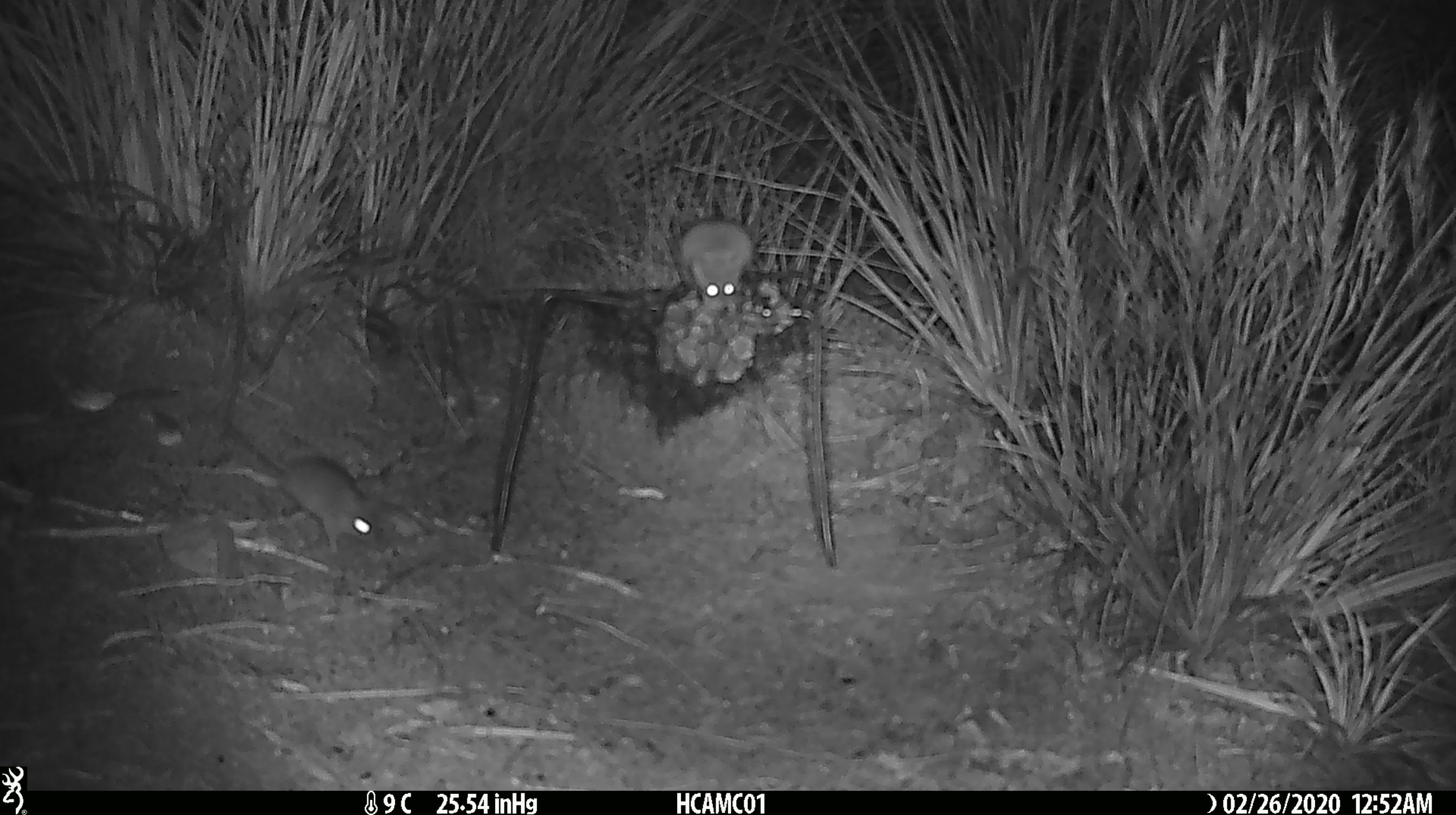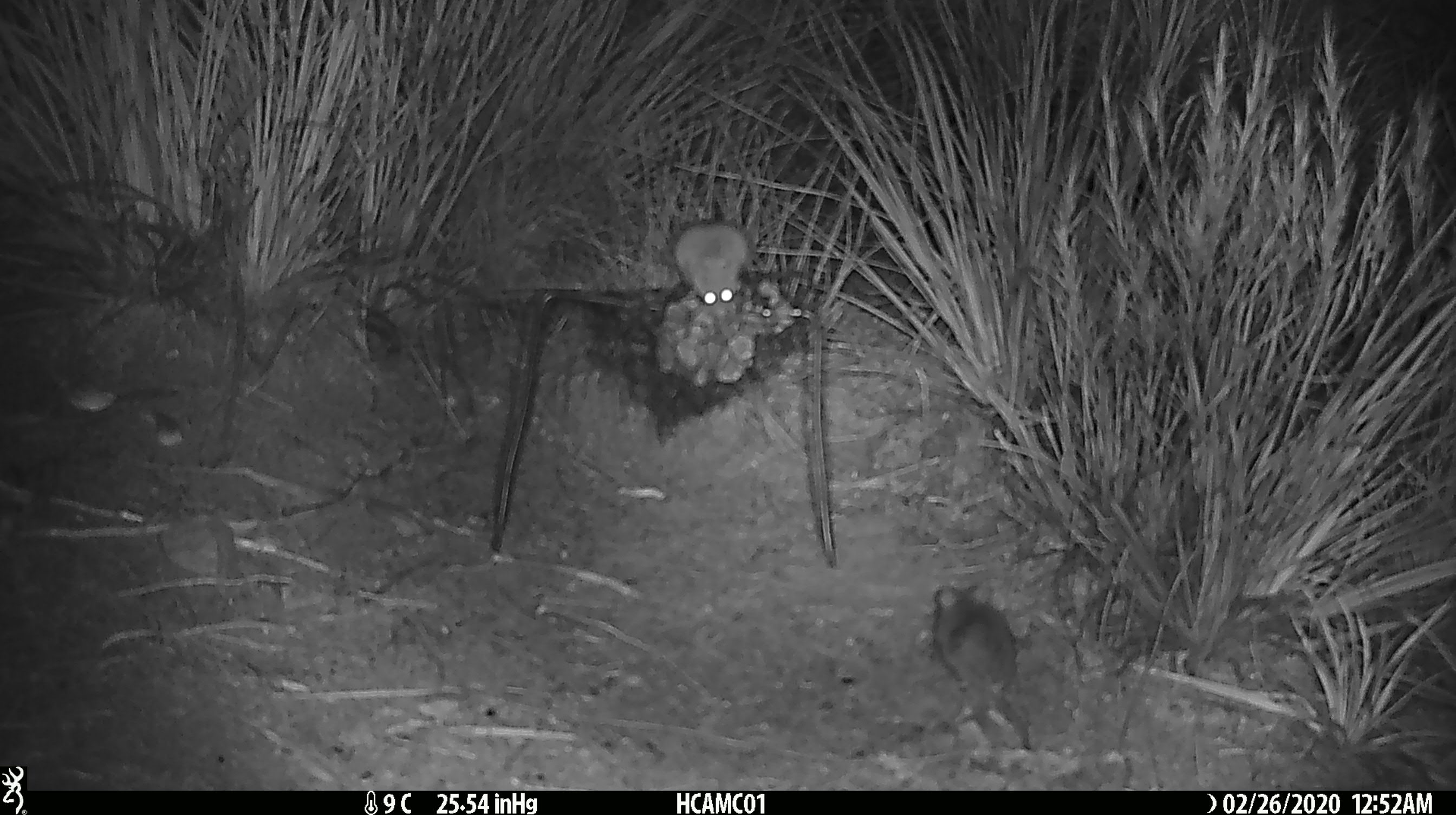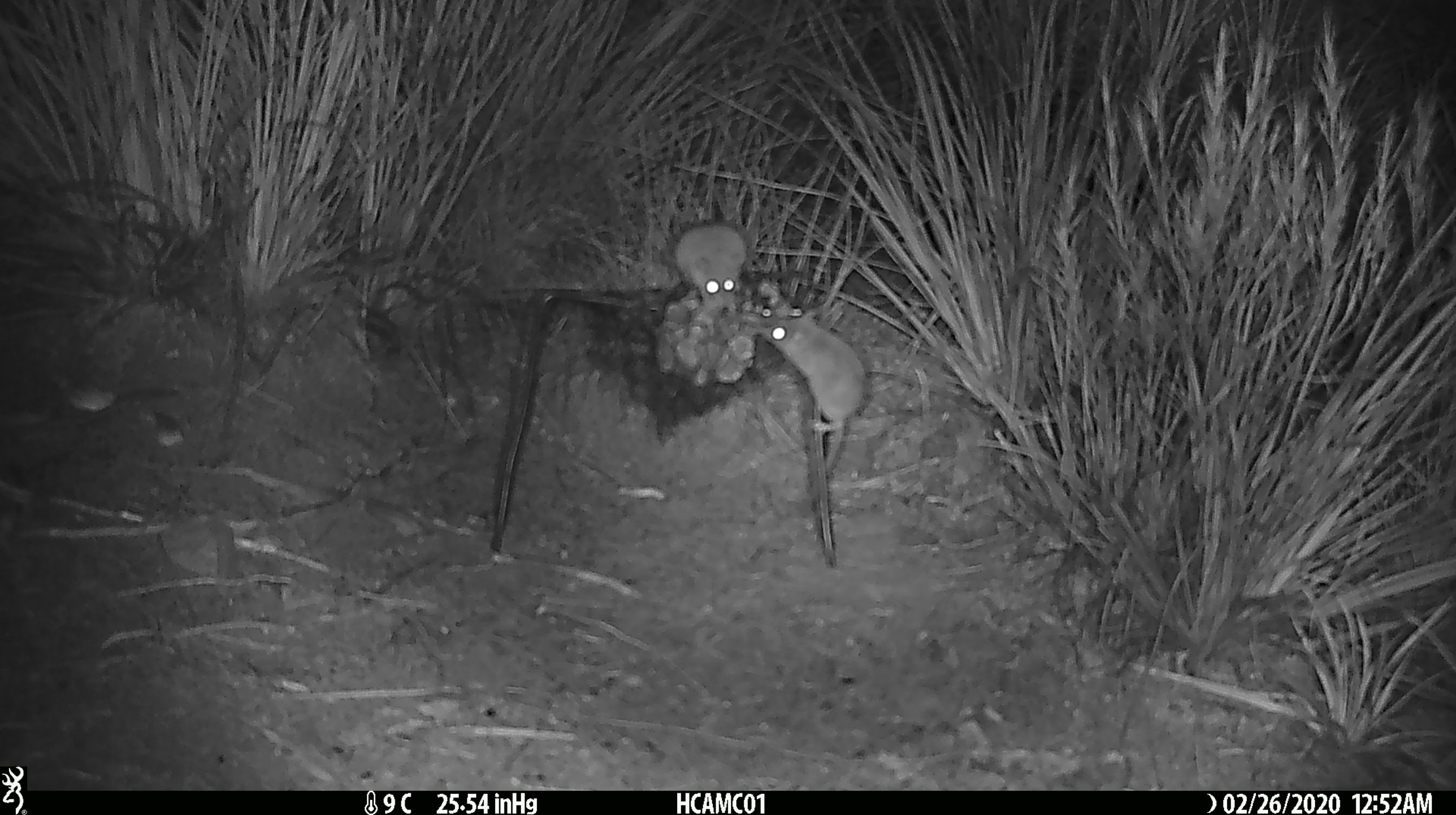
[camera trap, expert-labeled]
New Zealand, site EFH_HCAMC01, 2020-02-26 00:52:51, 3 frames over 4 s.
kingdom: Animalia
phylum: Chordata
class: Mammalia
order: Rodentia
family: Muridae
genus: Mus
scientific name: Mus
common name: mouse